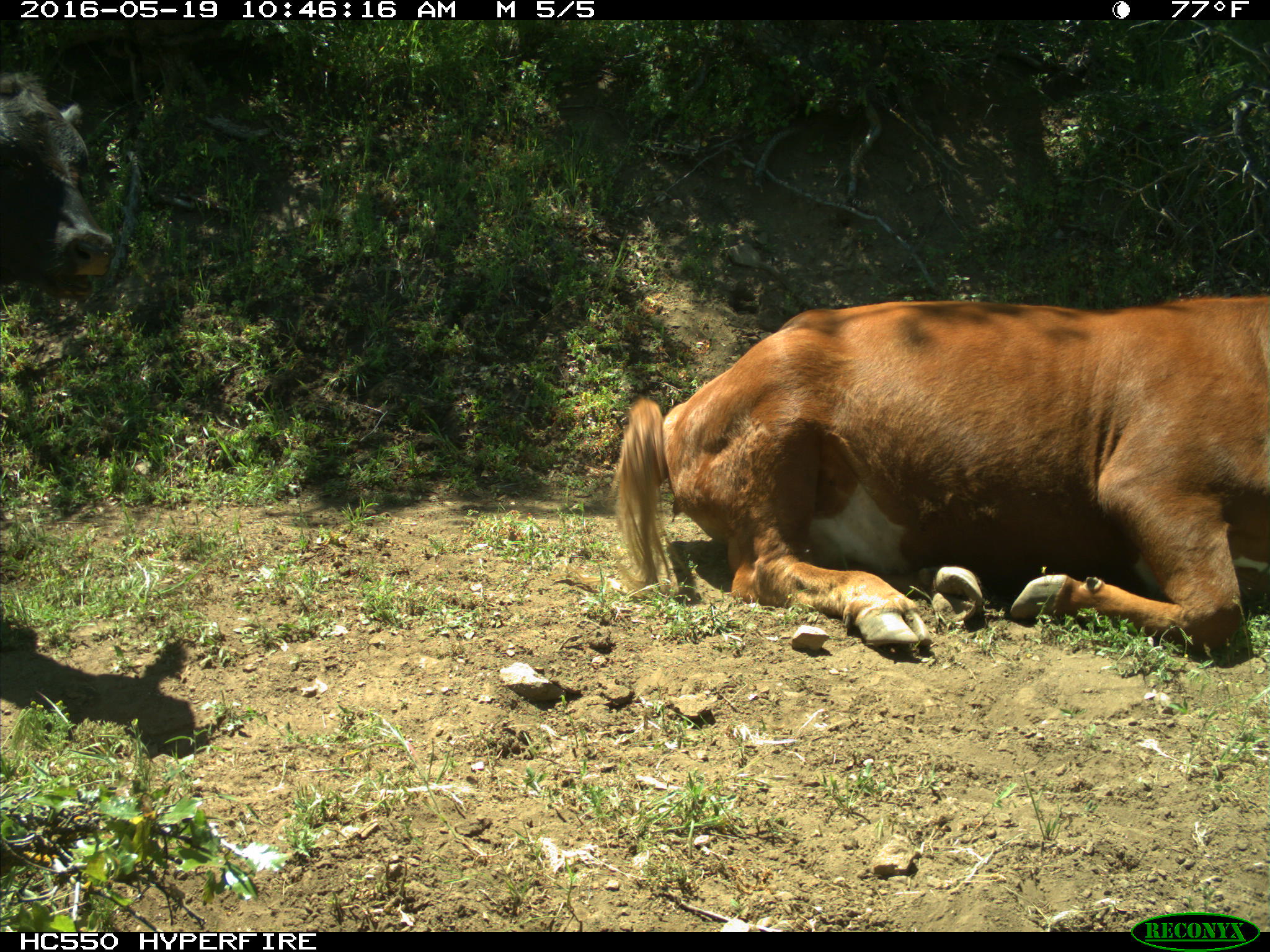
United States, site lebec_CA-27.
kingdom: Animalia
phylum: Chordata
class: Mammalia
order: Artiodactyla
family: Bovidae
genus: Bos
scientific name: Bos taurus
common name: domestic cow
Bos taurus (domestic cow).